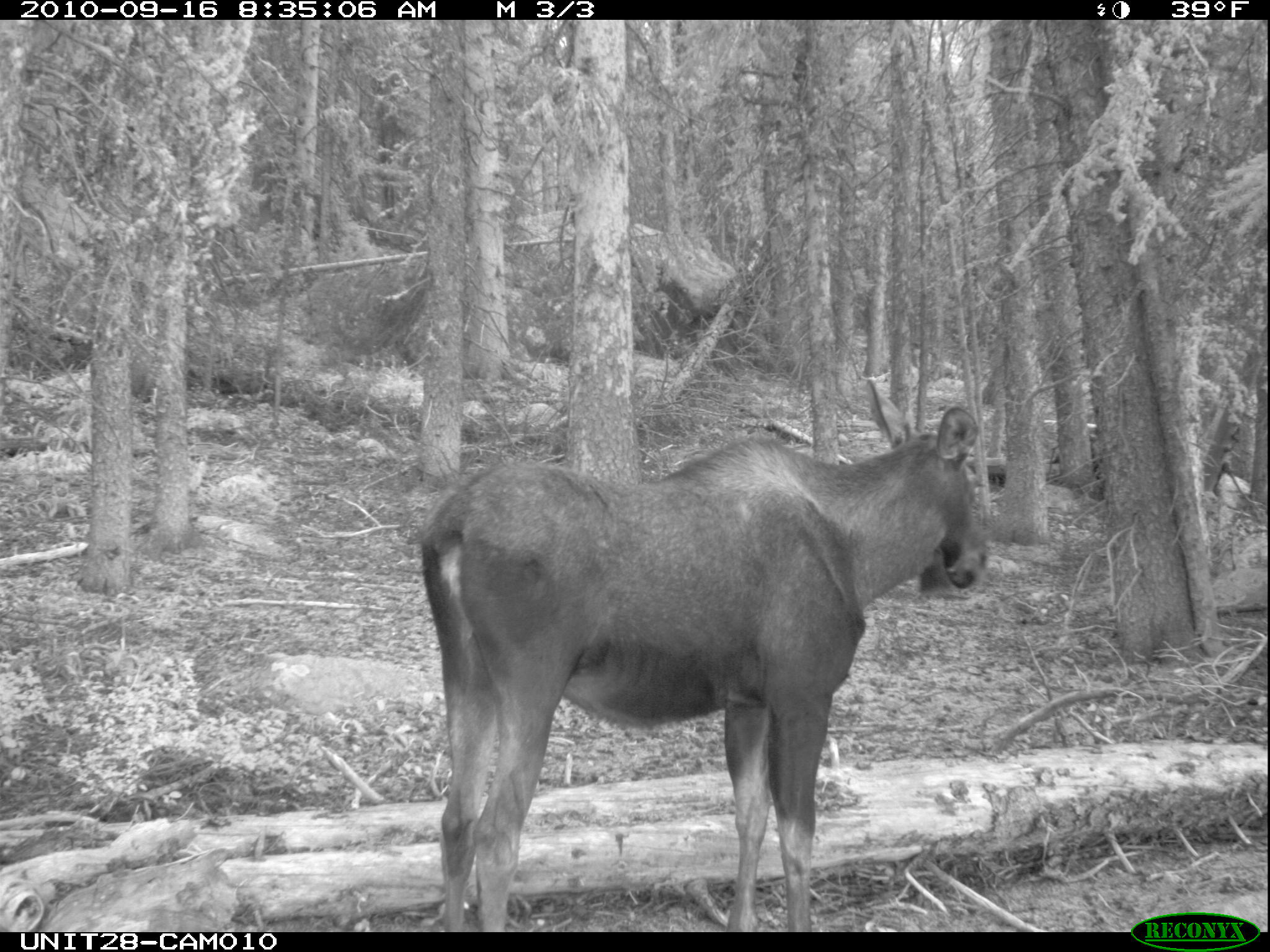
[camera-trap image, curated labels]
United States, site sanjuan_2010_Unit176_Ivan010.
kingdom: Animalia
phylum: Chordata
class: Mammalia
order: Artiodactyla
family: Cervidae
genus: Alces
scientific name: Alces alces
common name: moose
Alces alces (moose).